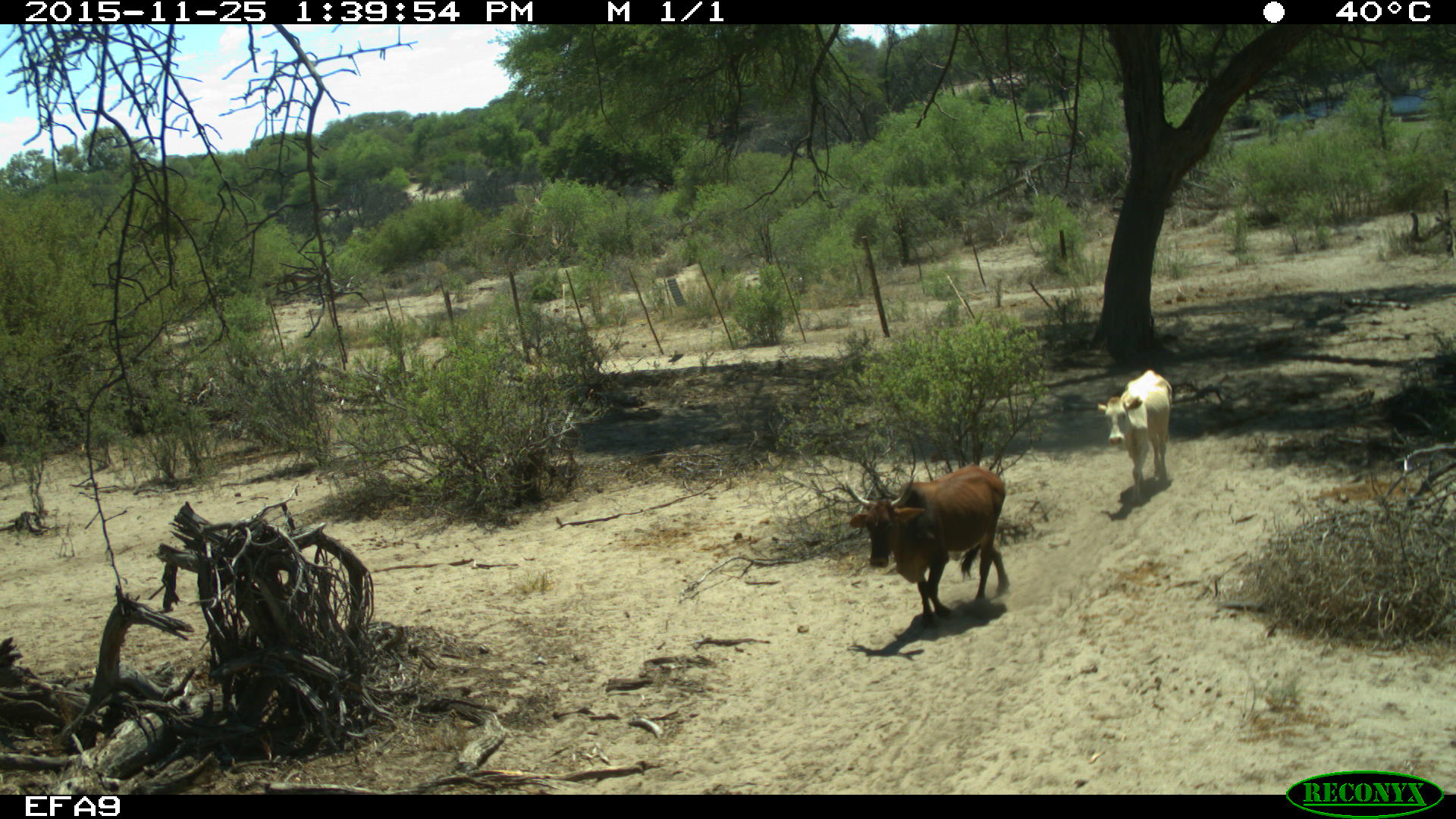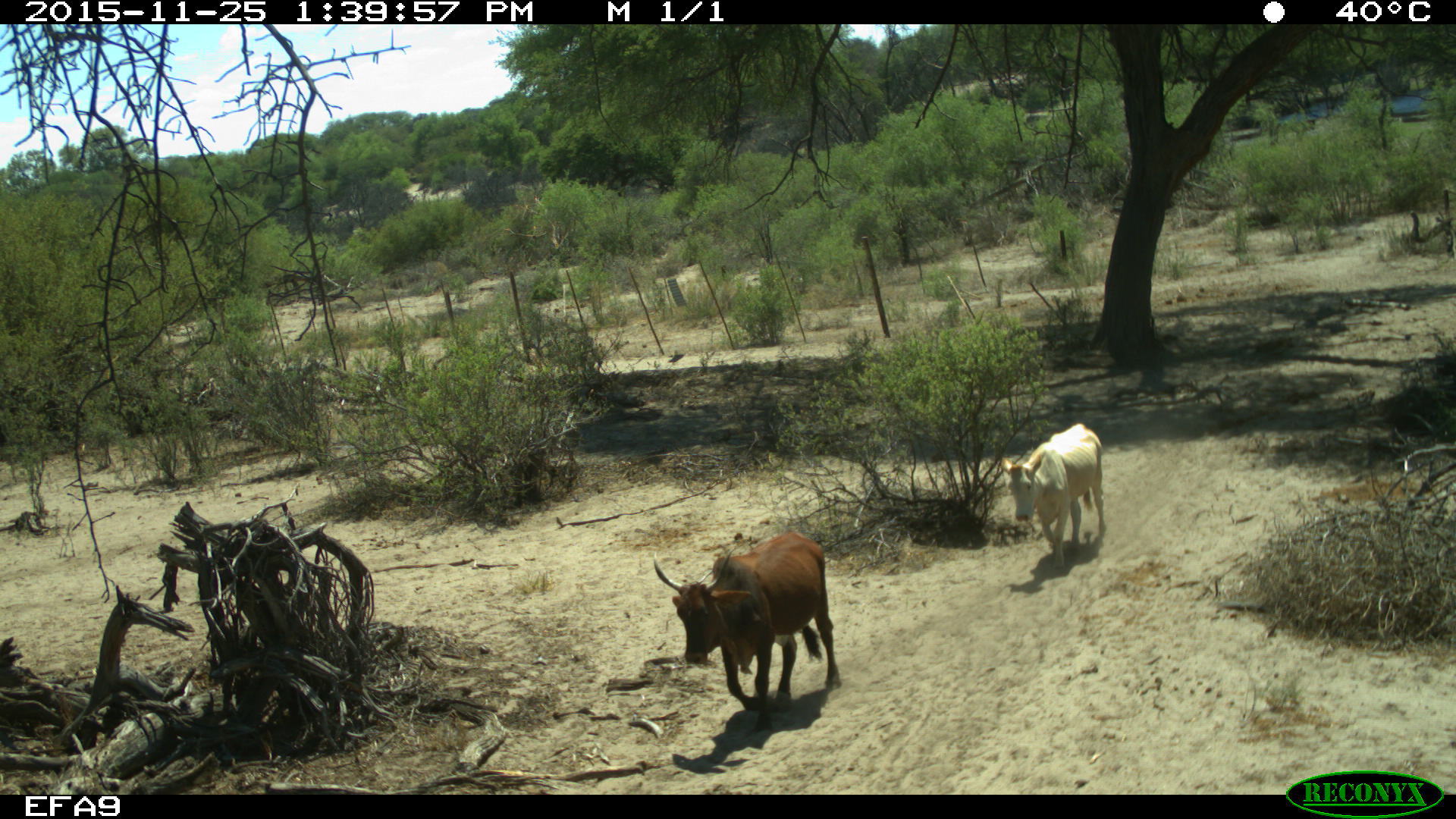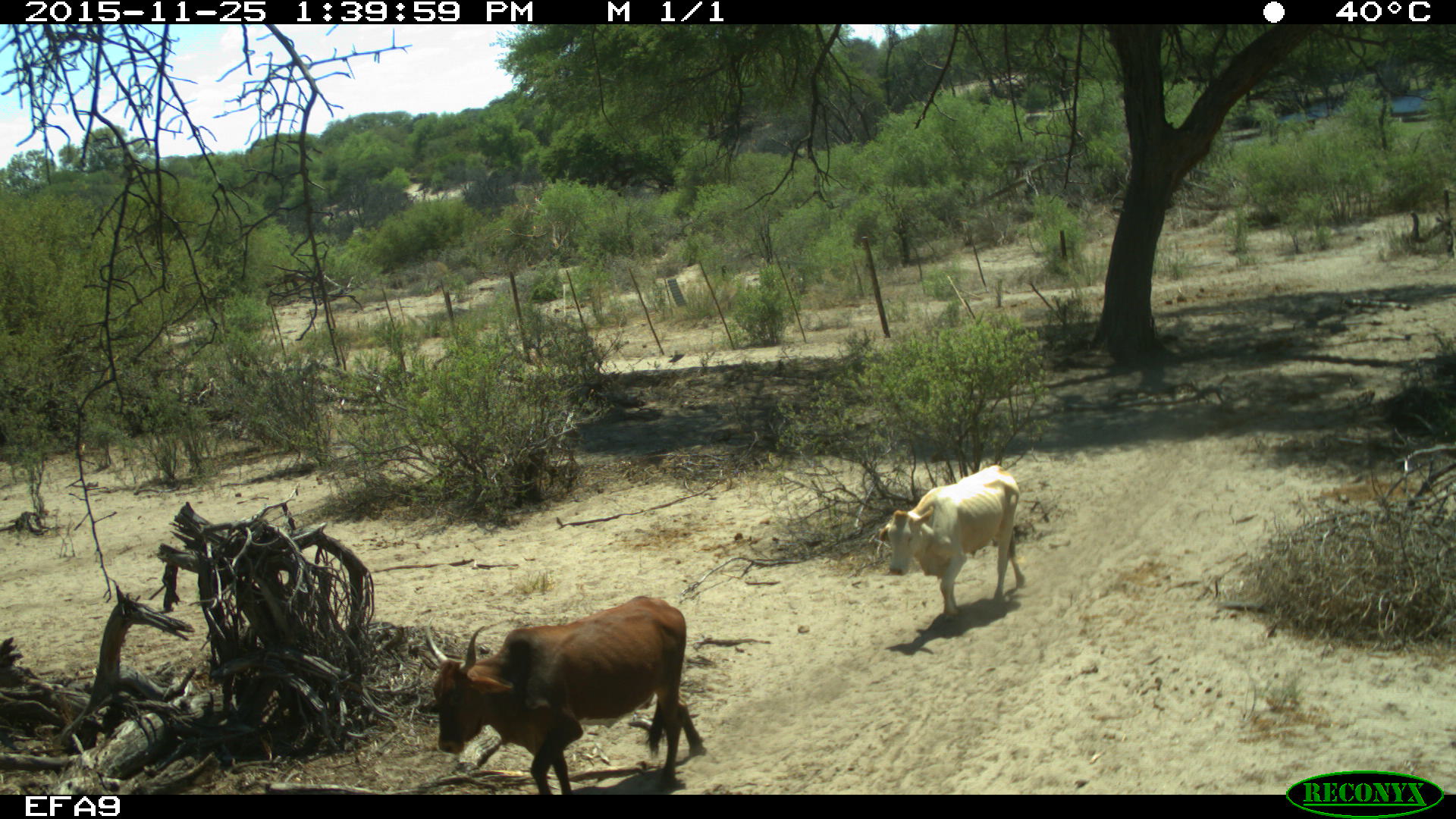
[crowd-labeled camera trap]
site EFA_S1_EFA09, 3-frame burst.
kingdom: Animalia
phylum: Chordata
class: Mammalia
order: Artiodactyla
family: Bovidae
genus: Bos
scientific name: Bos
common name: cattle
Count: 2.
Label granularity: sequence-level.